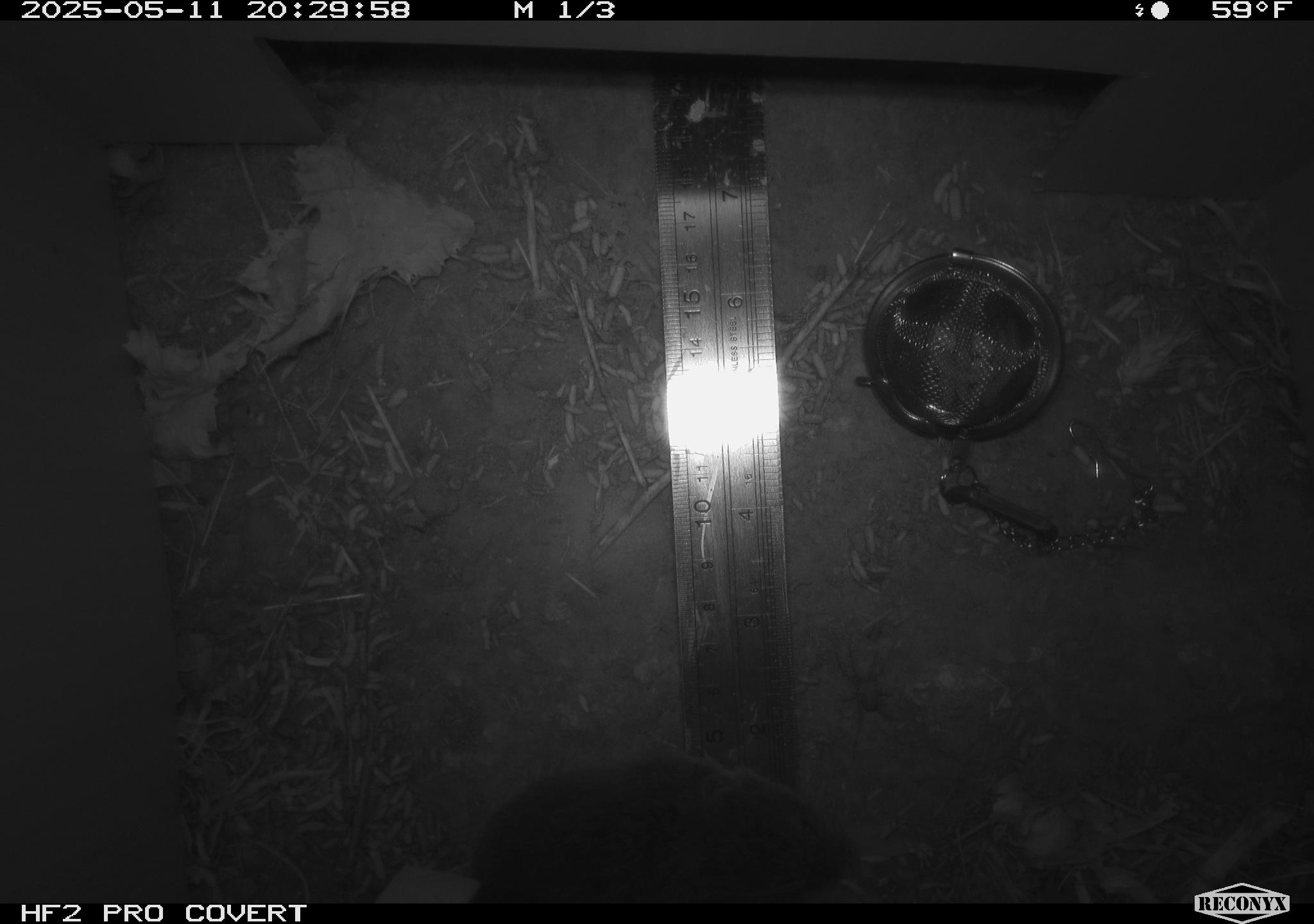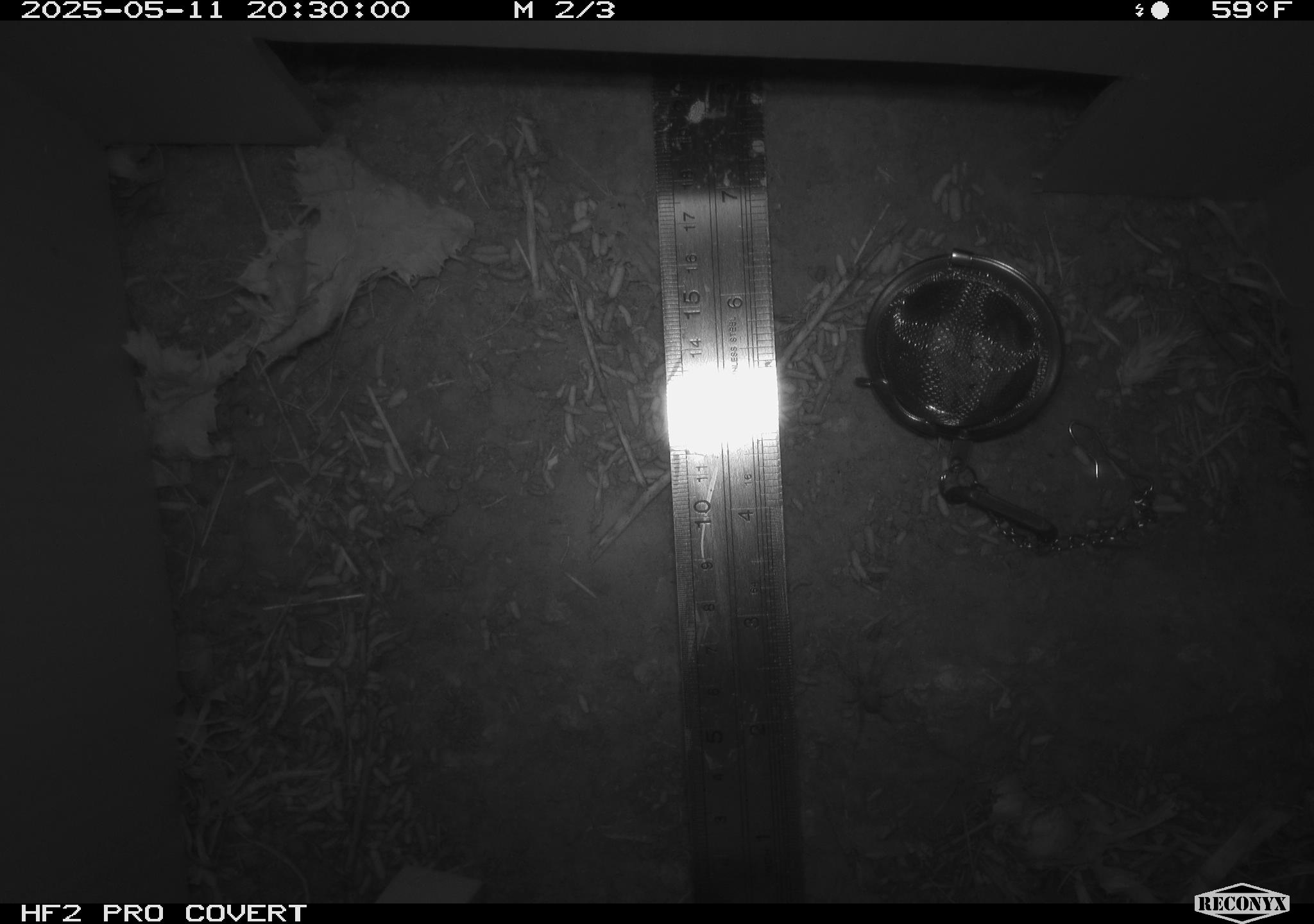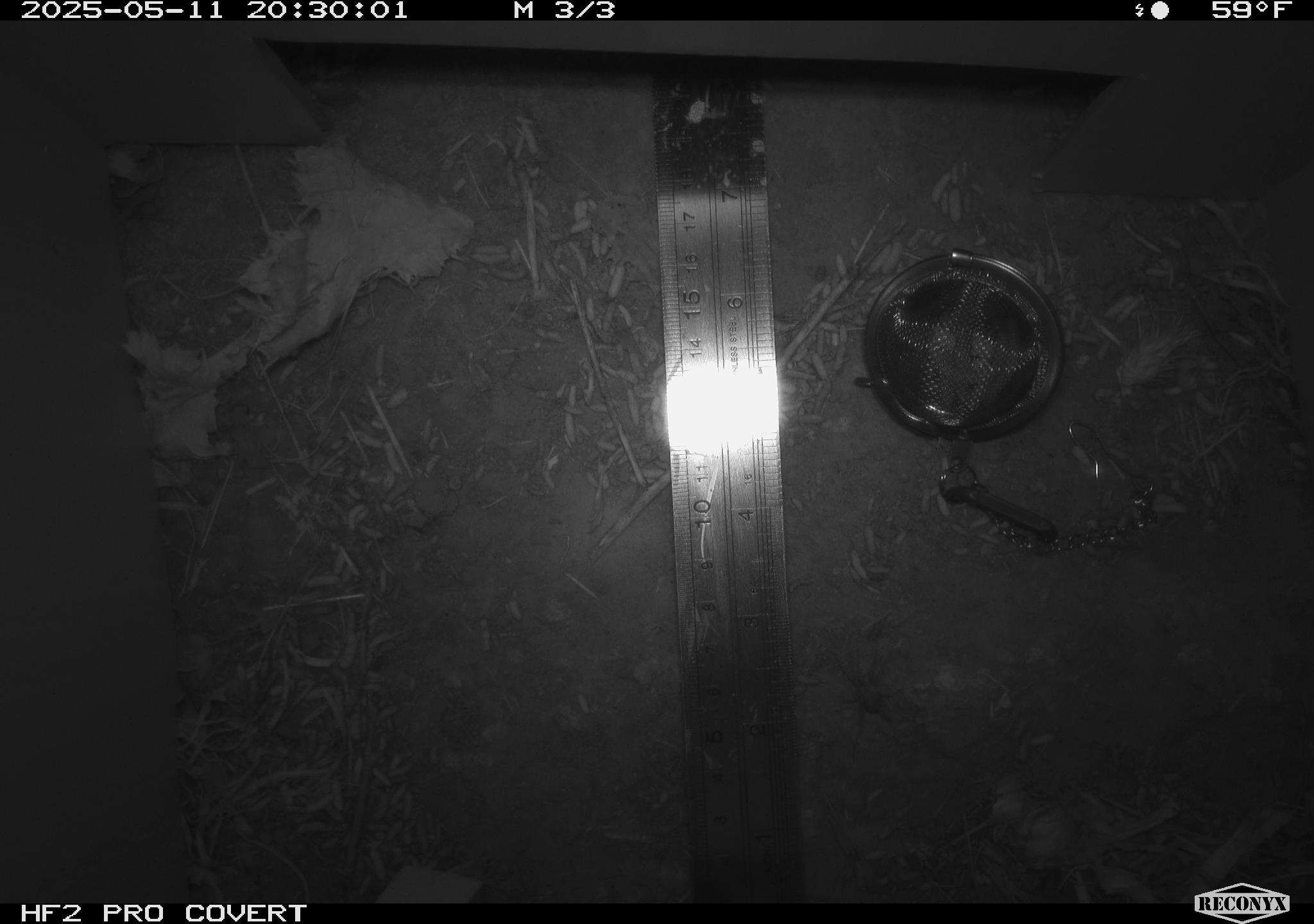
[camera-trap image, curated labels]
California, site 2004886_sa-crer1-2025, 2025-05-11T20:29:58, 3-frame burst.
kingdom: Animalia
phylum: Chordata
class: Mammalia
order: Rodentia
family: Cricetidae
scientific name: Arvicolinae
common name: voles, lemmings, and muskrats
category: arvicolinae subfamily